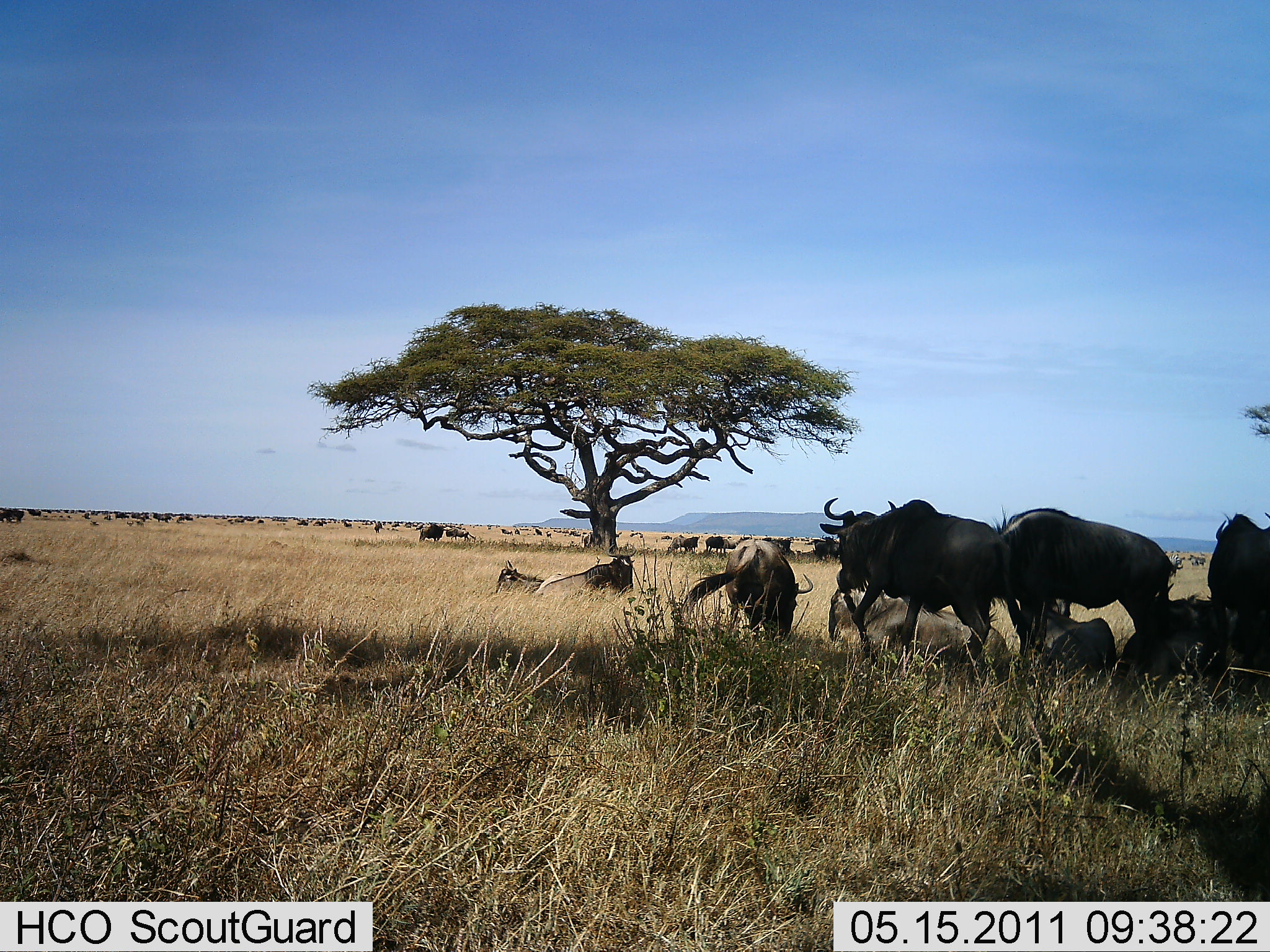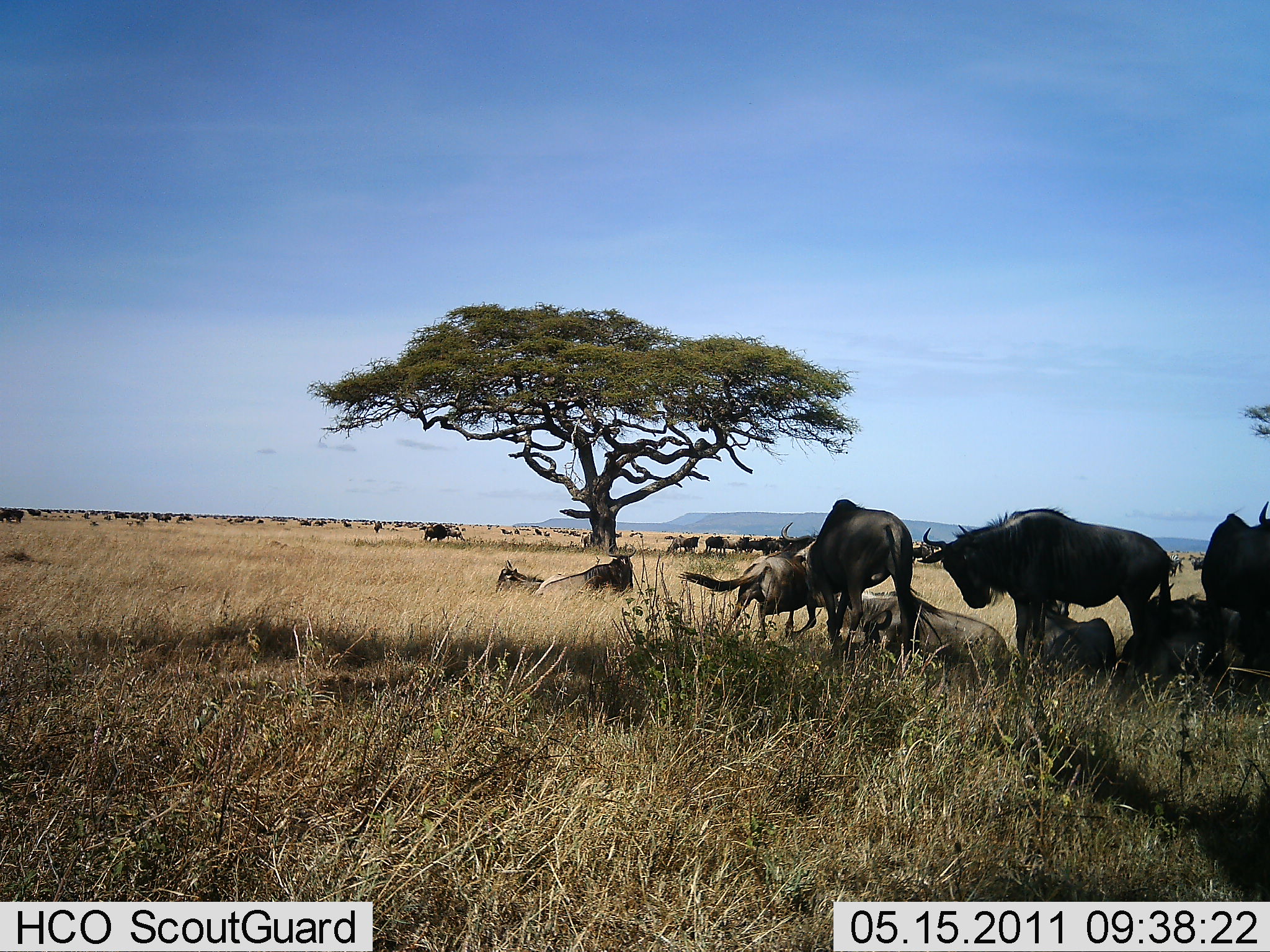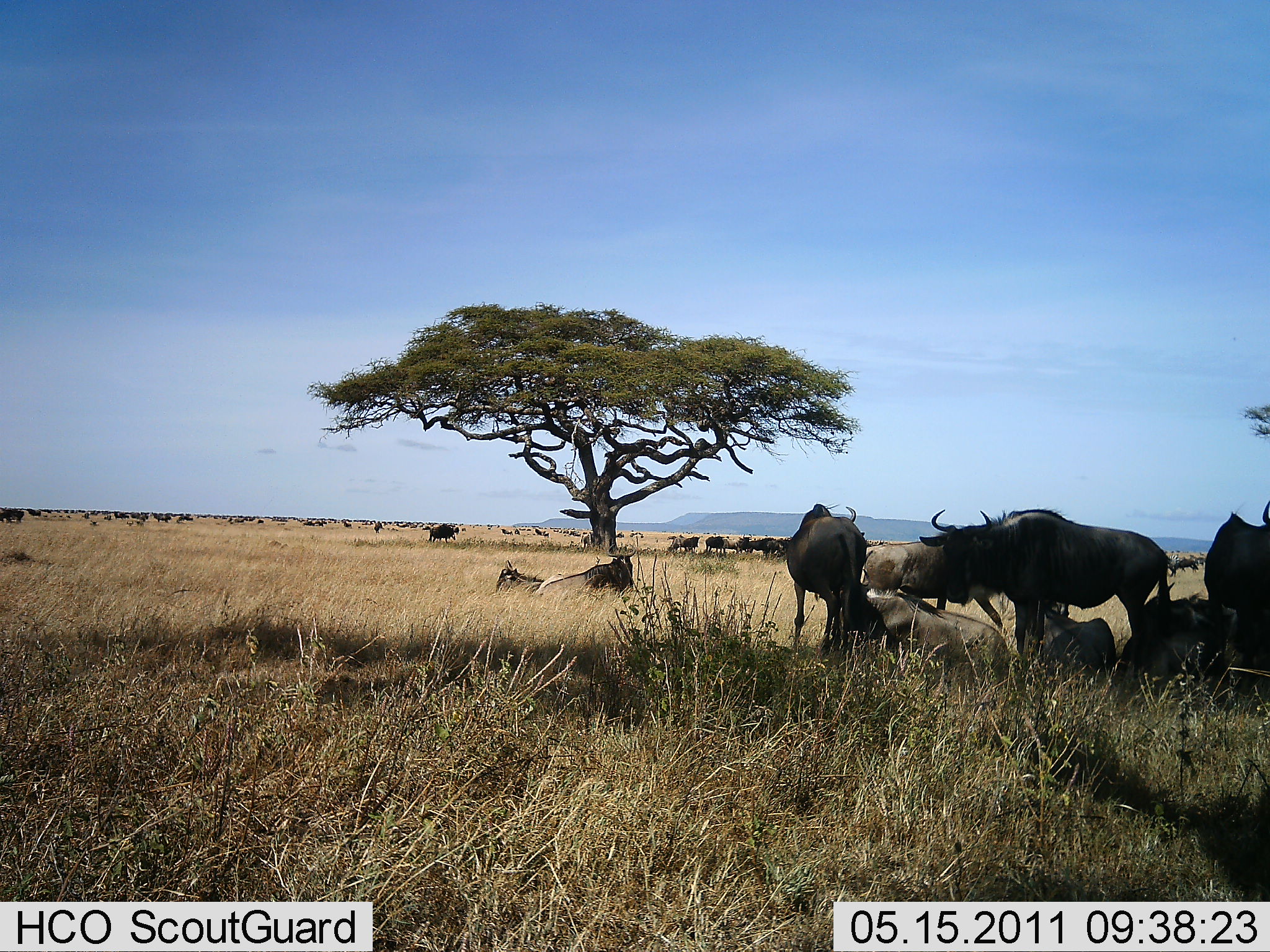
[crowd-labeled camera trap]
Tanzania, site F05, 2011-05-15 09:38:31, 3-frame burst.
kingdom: Animalia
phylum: Chordata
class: Mammalia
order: Artiodactyla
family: Bovidae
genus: Connochaetes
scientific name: Connochaetes taurinus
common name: blue wildebeest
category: wildebeest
Wildebeest (blue wildebeest) (Connochaetes taurinus), count 11-50. Behavior (volunteer vote fractions): standing 50%, resting 58%, moving 75%, interacting 67%. Young present (vote fraction): 8%. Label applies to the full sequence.